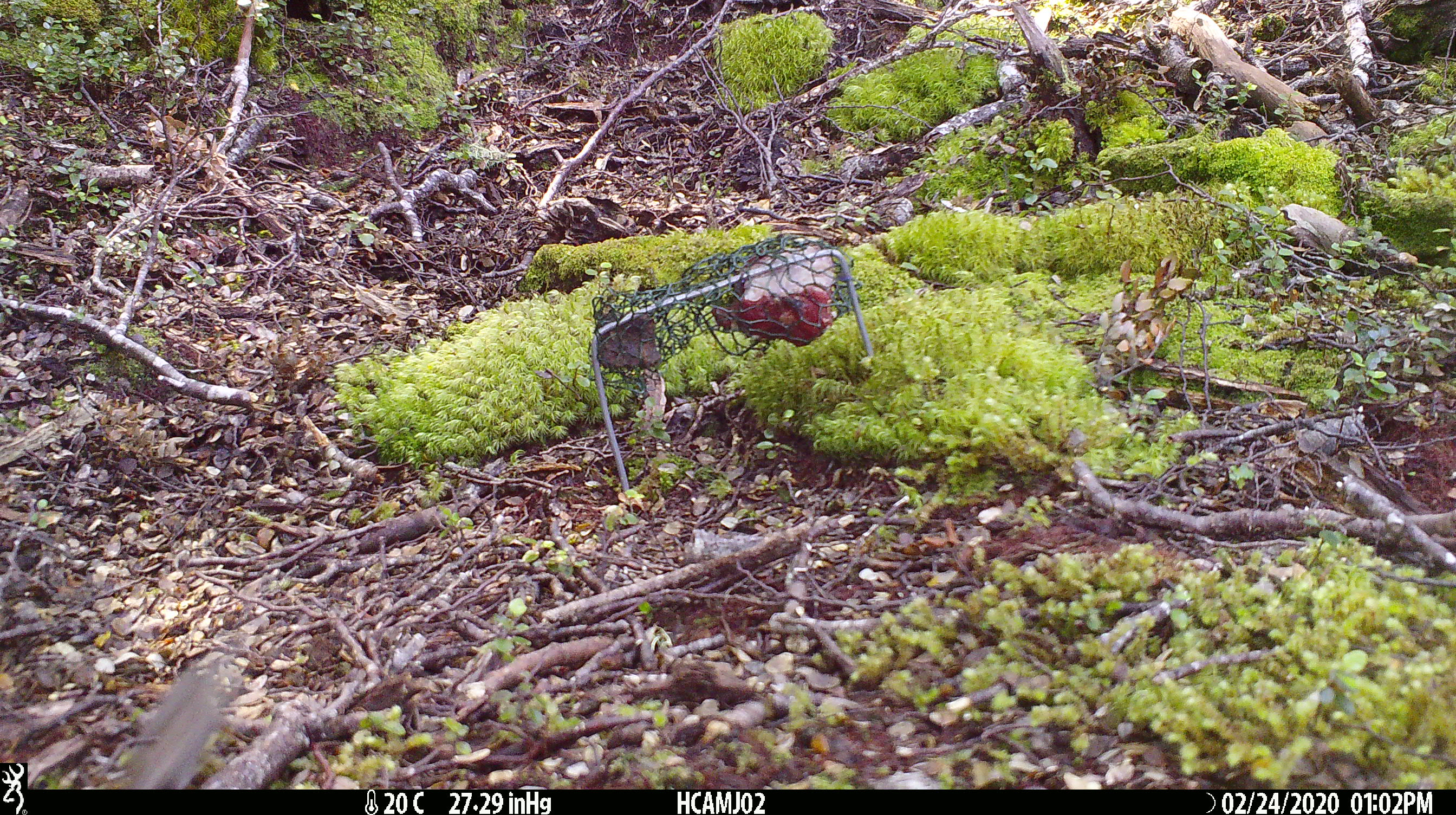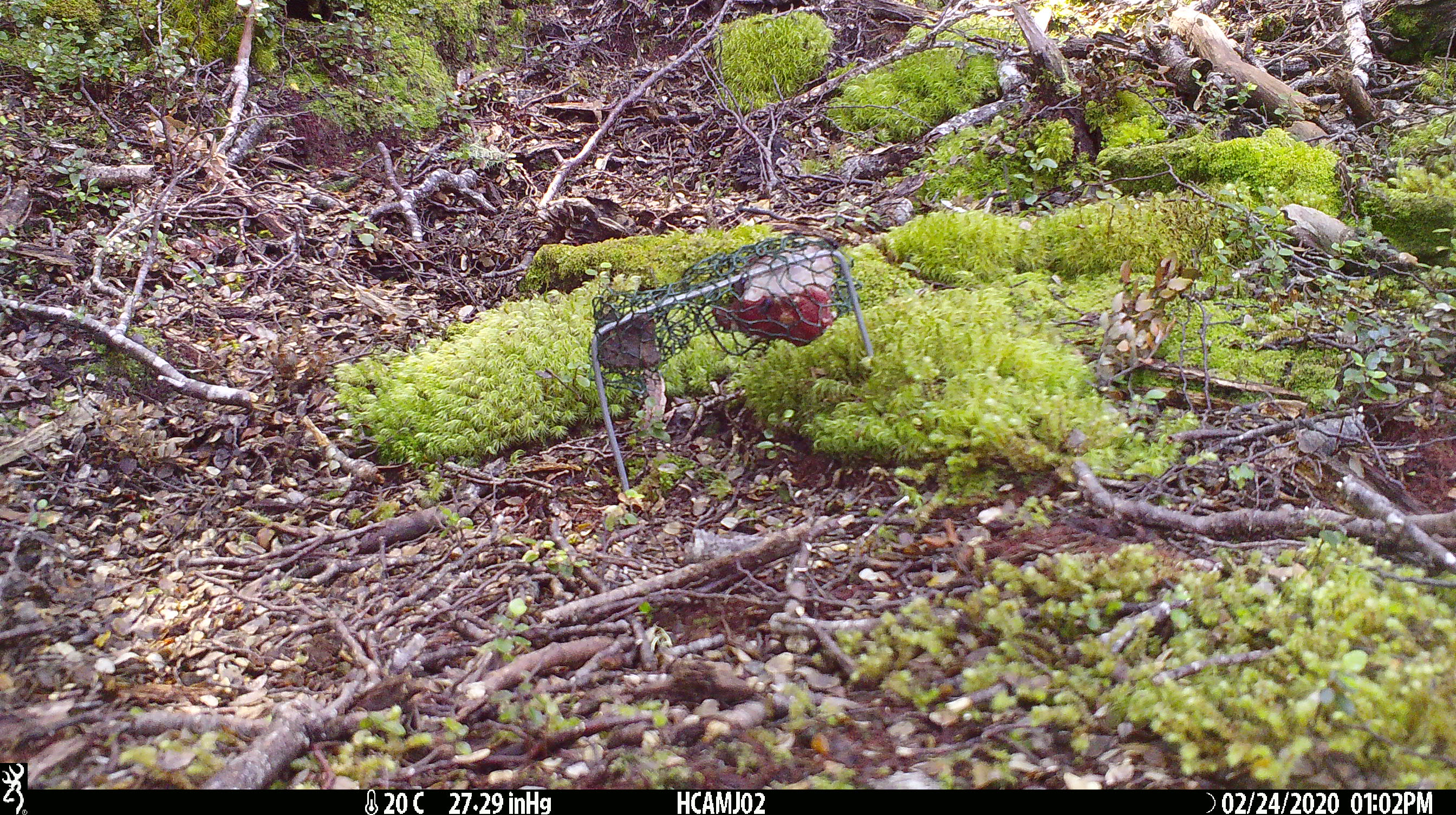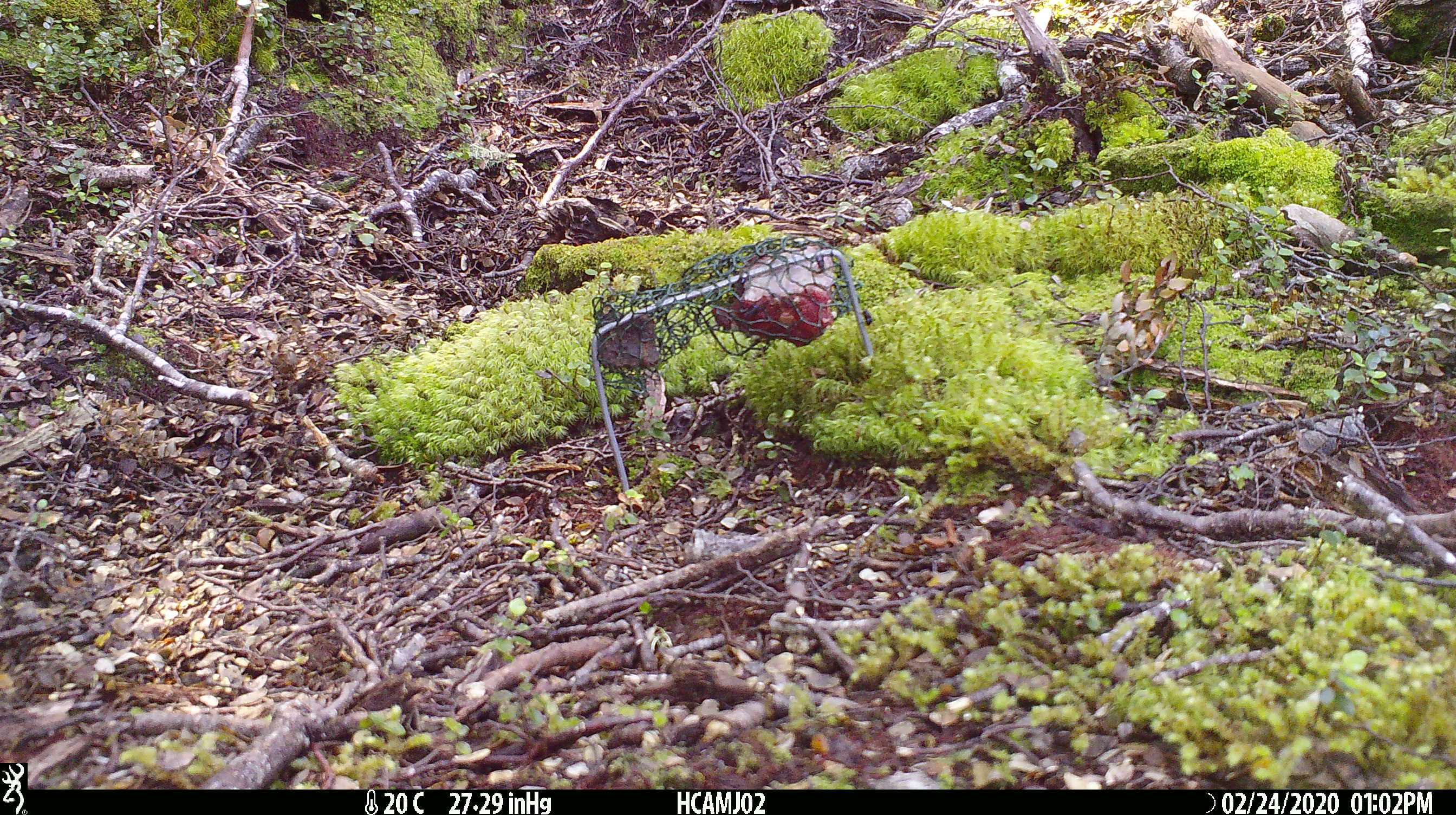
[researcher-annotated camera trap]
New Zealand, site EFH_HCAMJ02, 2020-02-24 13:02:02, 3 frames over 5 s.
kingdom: Animalia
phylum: Chordata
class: Mammalia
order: Rodentia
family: Muridae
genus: Mus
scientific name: Mus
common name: mouse